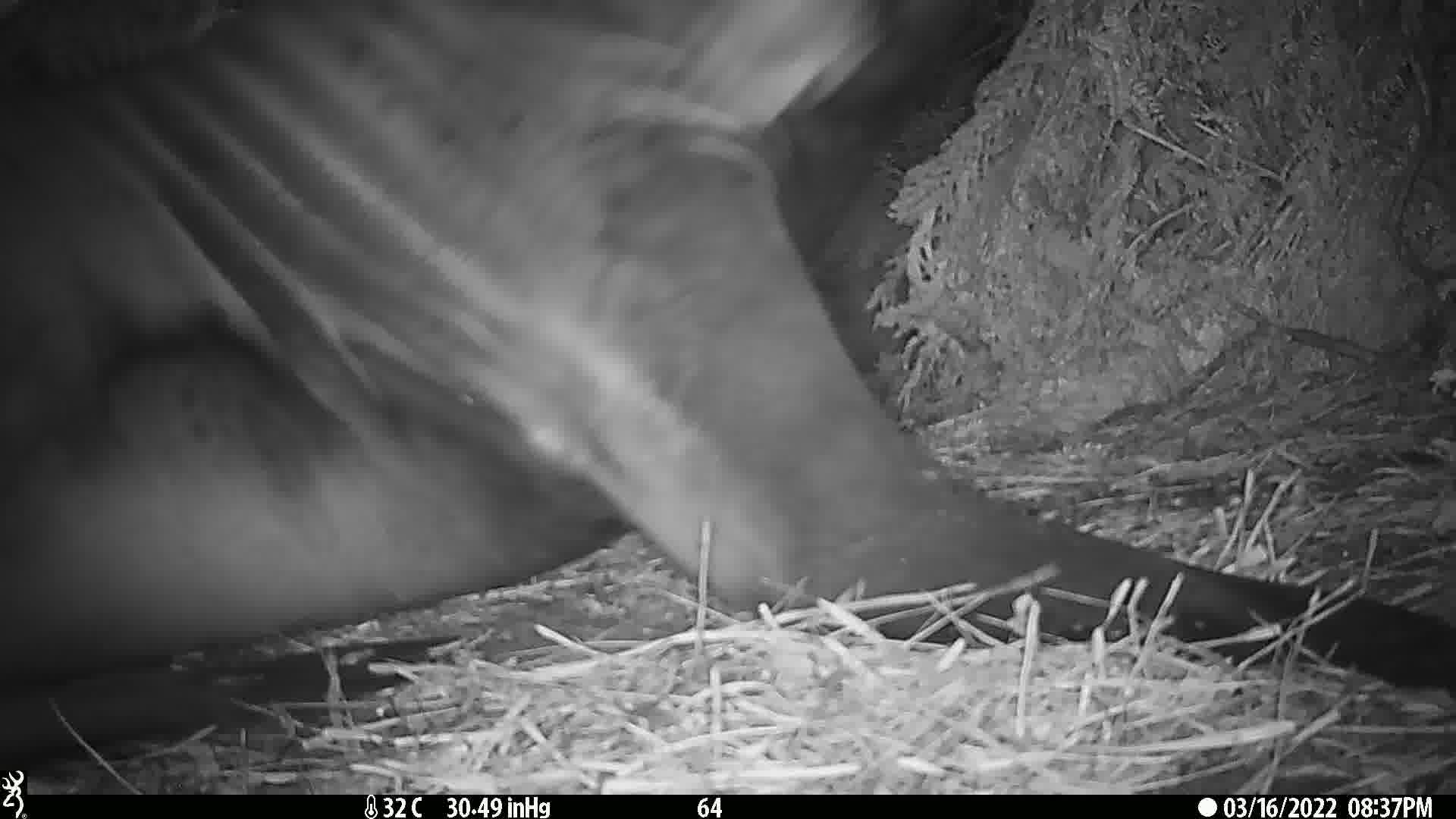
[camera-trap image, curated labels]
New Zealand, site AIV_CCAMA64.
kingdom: Animalia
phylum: Chordata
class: Mammalia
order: Carnivora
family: Otariidae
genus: Phocarctos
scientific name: Phocarctos hookeri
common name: new zealand sea lion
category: sealion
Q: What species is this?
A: Sealion (new zealand sea lion) (Phocarctos hookeri).